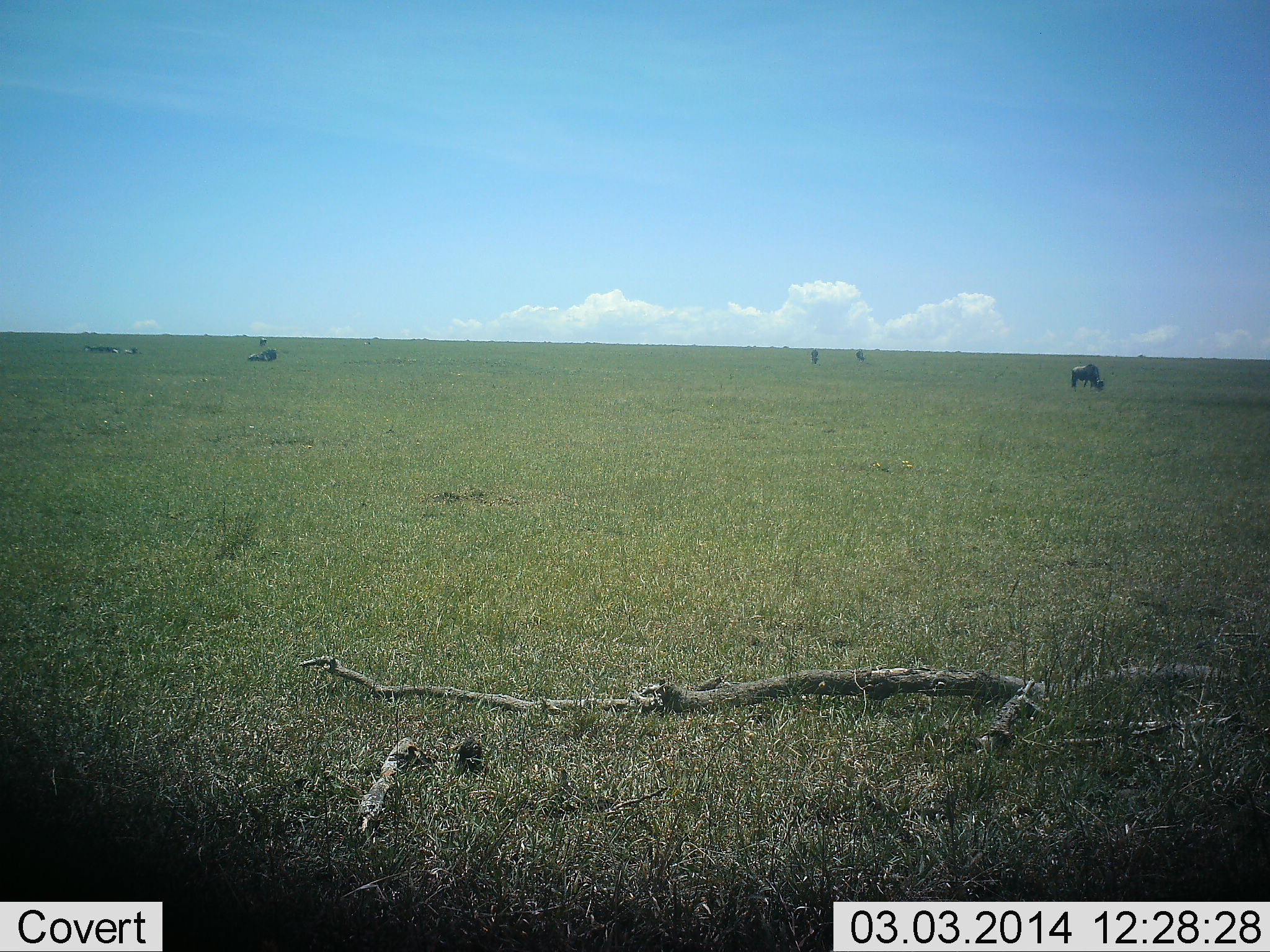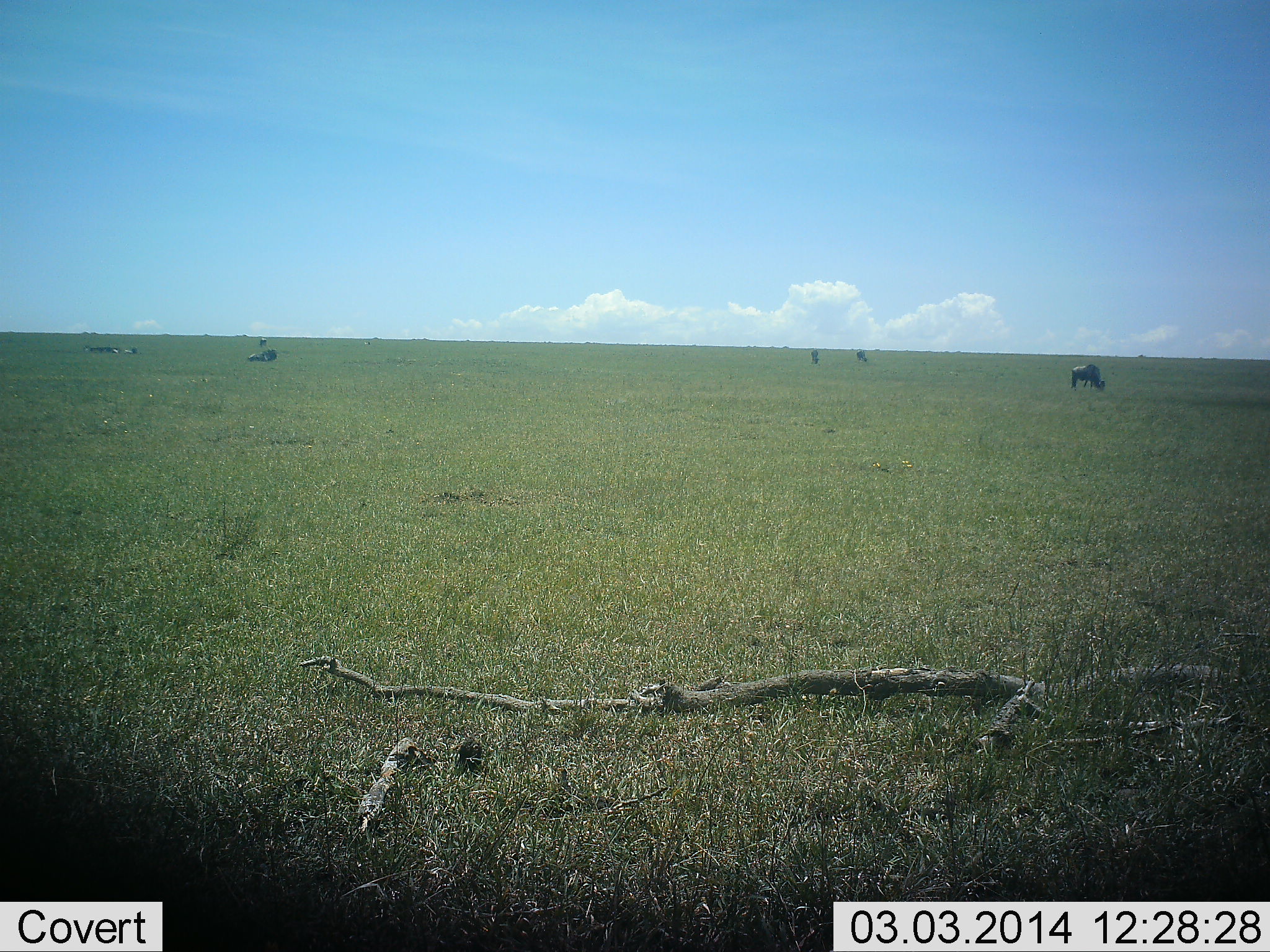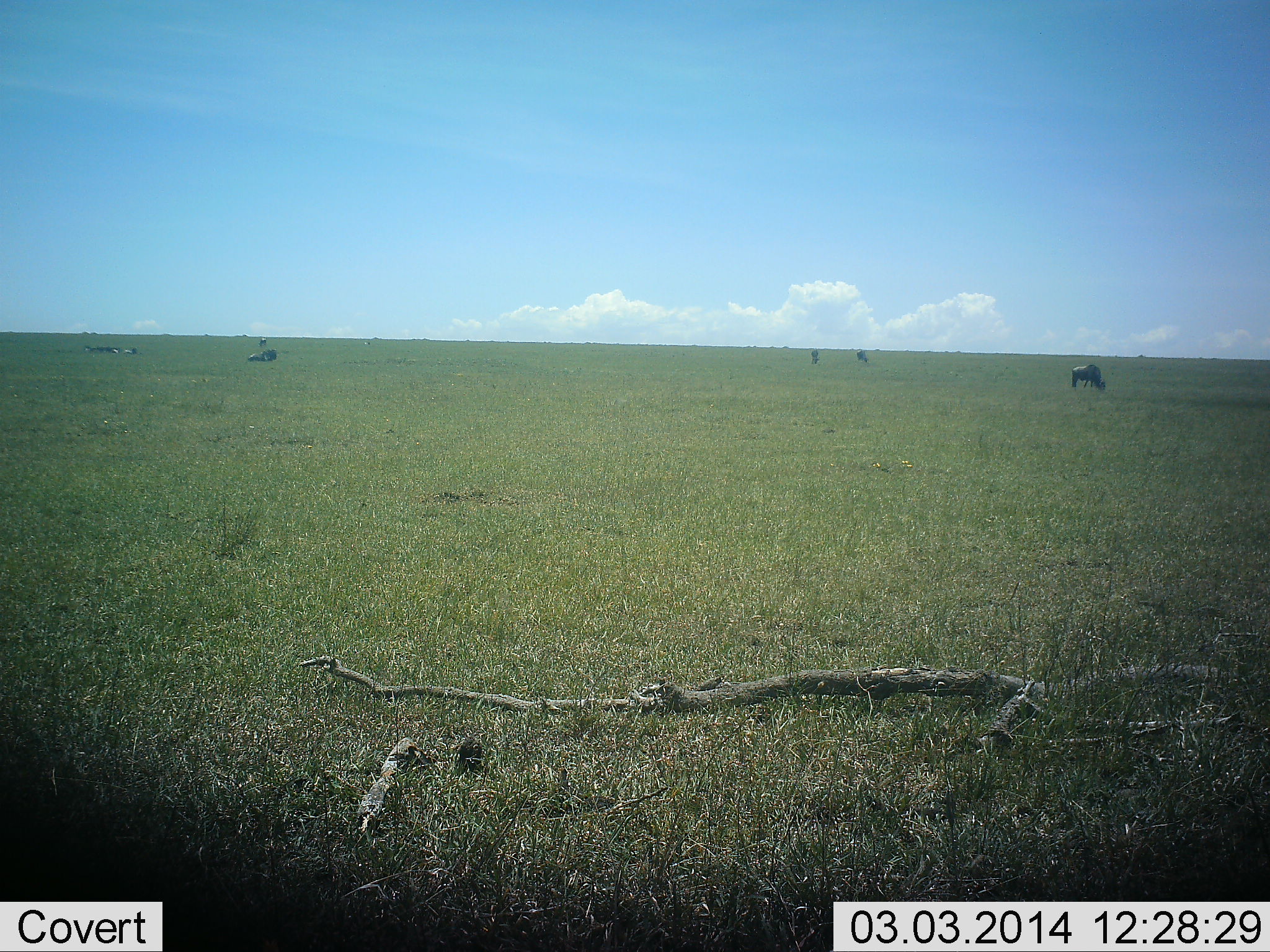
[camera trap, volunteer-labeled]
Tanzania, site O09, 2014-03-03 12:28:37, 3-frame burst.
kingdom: Animalia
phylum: Chordata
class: Mammalia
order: Artiodactyla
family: Bovidae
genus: Connochaetes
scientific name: Connochaetes taurinus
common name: blue wildebeest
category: wildebeest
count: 4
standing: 50%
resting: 20%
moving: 0%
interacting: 0%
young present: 0%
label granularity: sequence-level